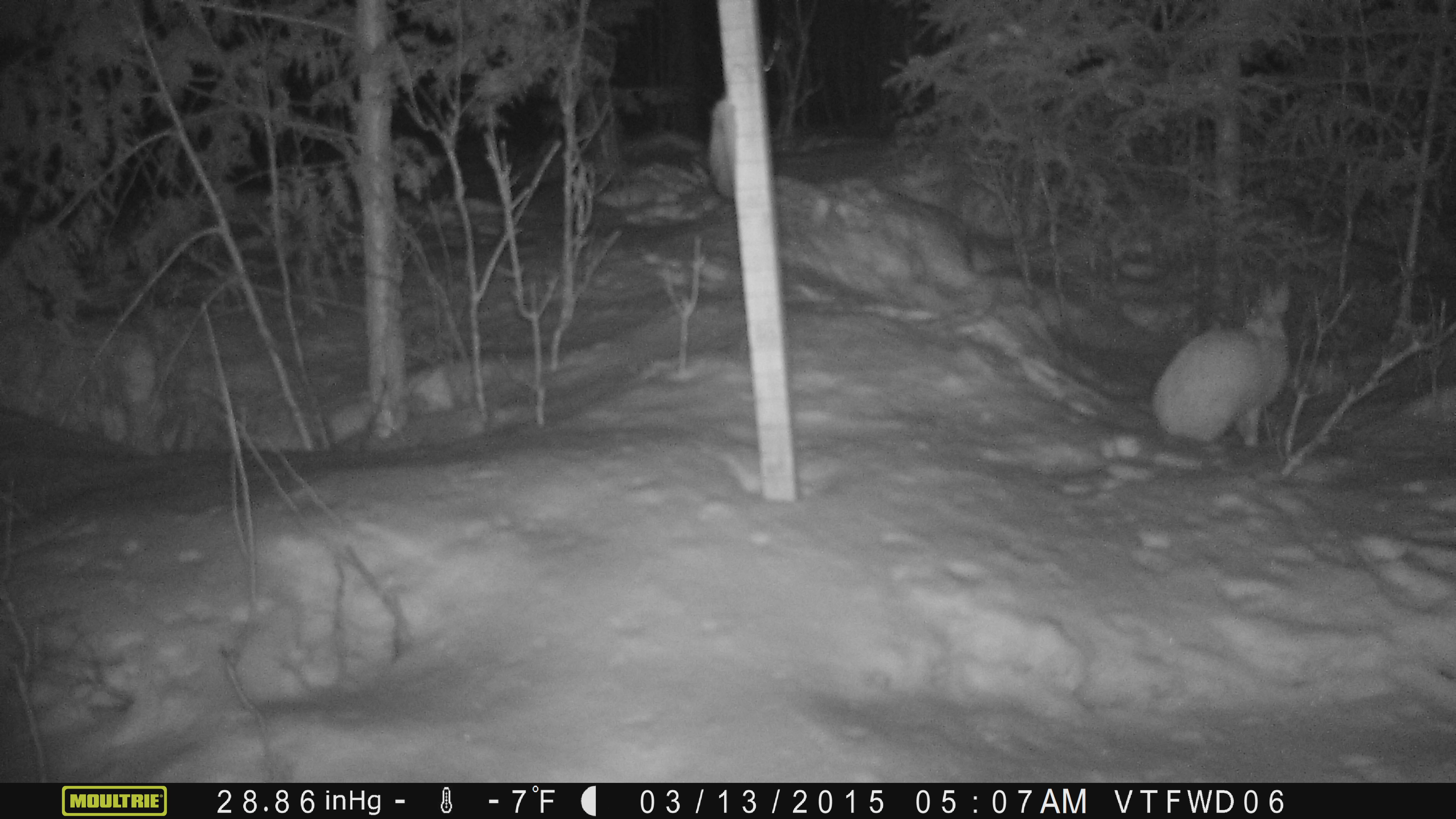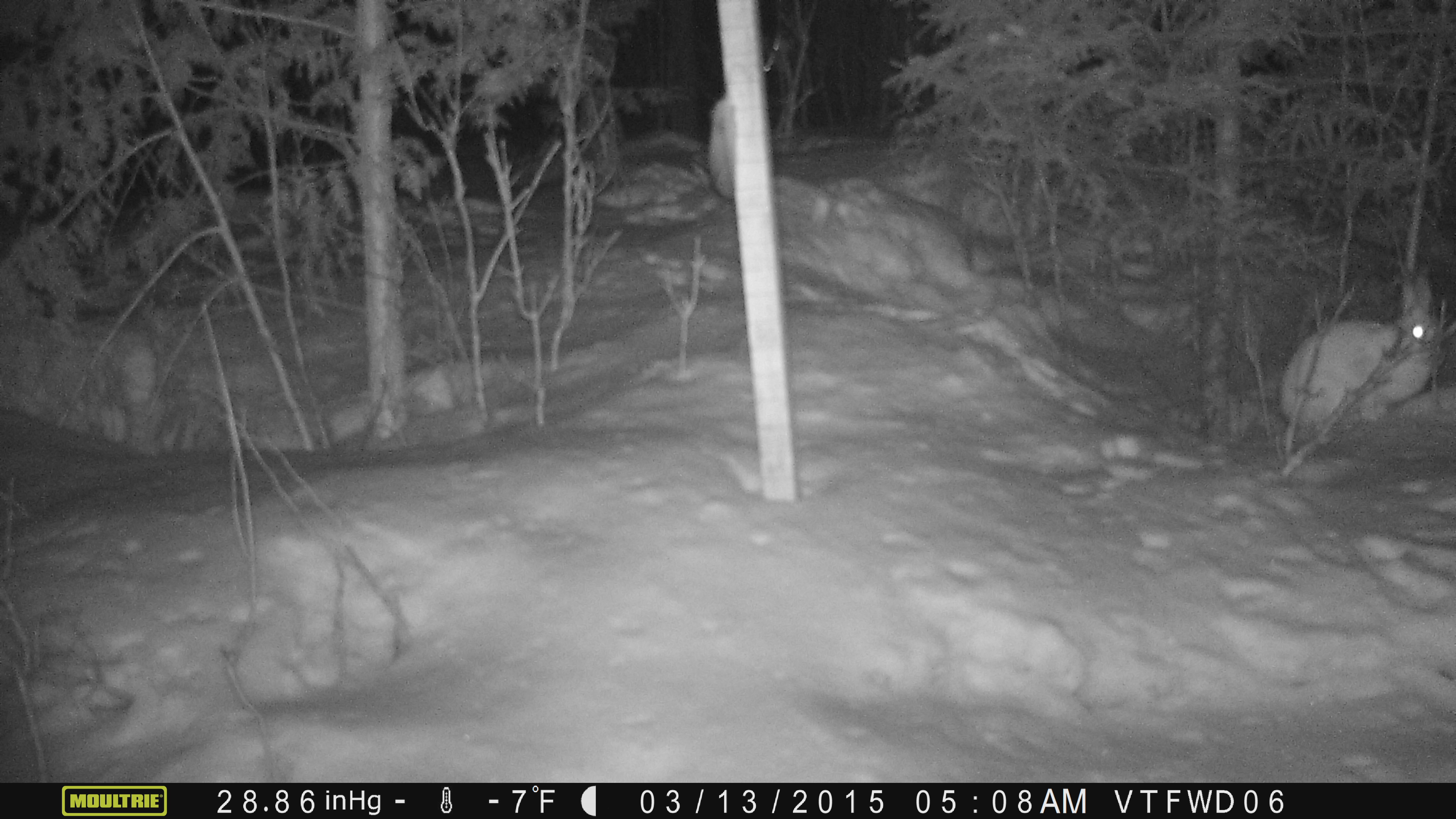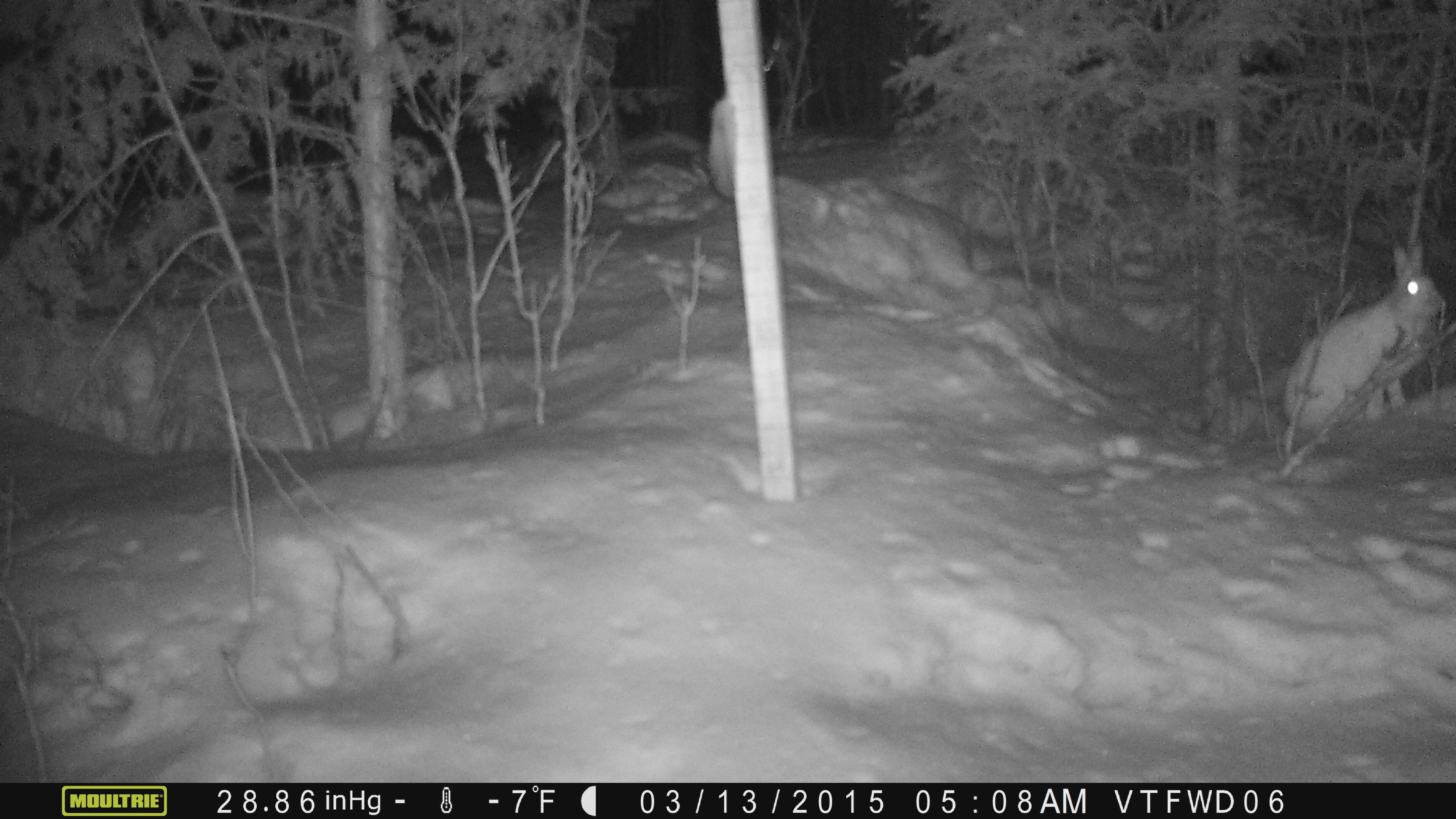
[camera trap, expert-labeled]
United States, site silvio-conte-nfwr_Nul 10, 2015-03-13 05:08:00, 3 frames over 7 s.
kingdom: Animalia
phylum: Chordata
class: Mammalia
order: Lagomorpha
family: Leporidae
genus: Lepus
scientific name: Lepus americanus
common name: snowshoe hare